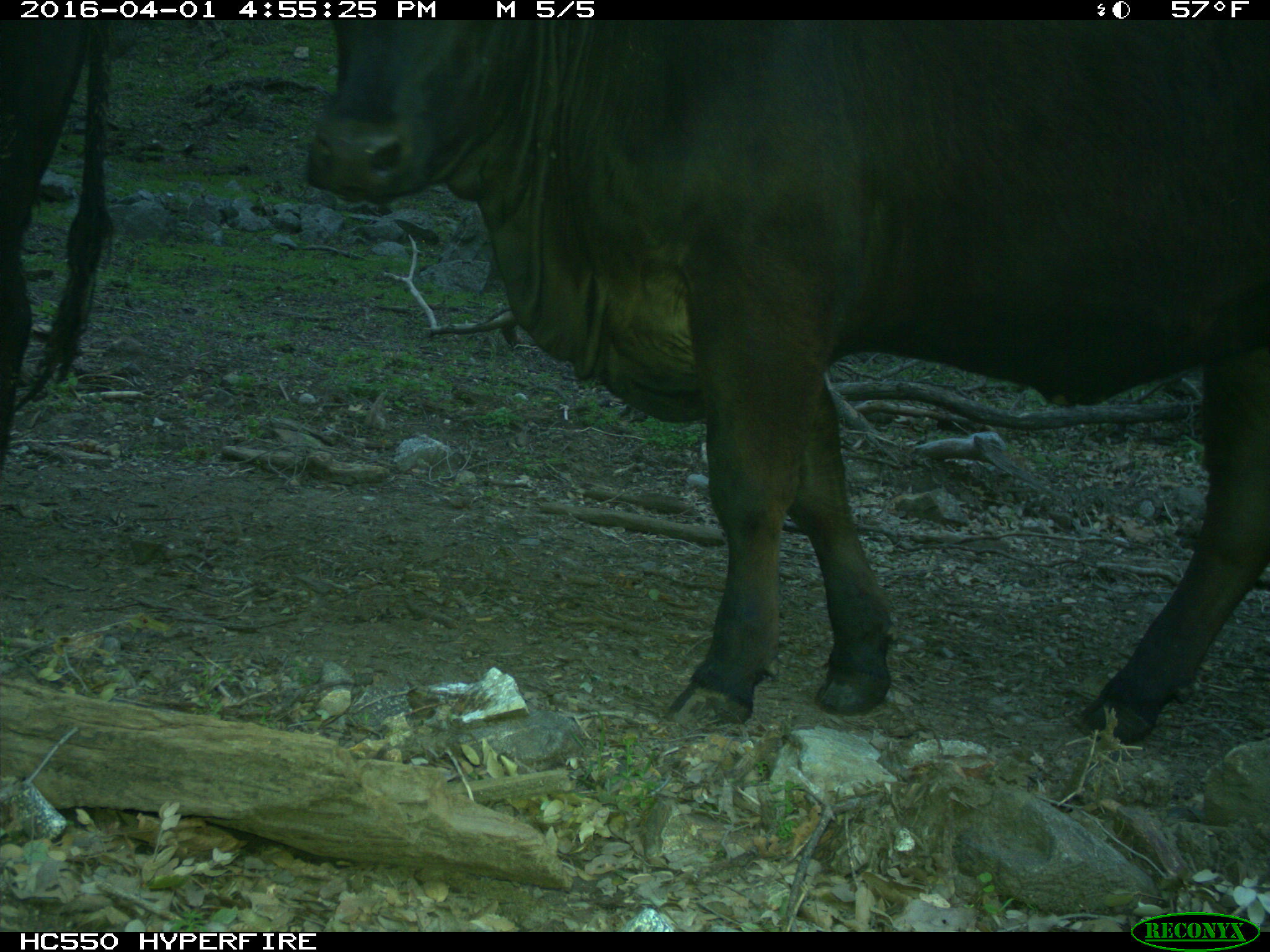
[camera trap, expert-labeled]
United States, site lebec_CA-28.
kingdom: Animalia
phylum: Chordata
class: Mammalia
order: Artiodactyla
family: Bovidae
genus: Bos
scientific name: Bos taurus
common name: domestic cow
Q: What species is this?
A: Bos taurus (domestic cow).